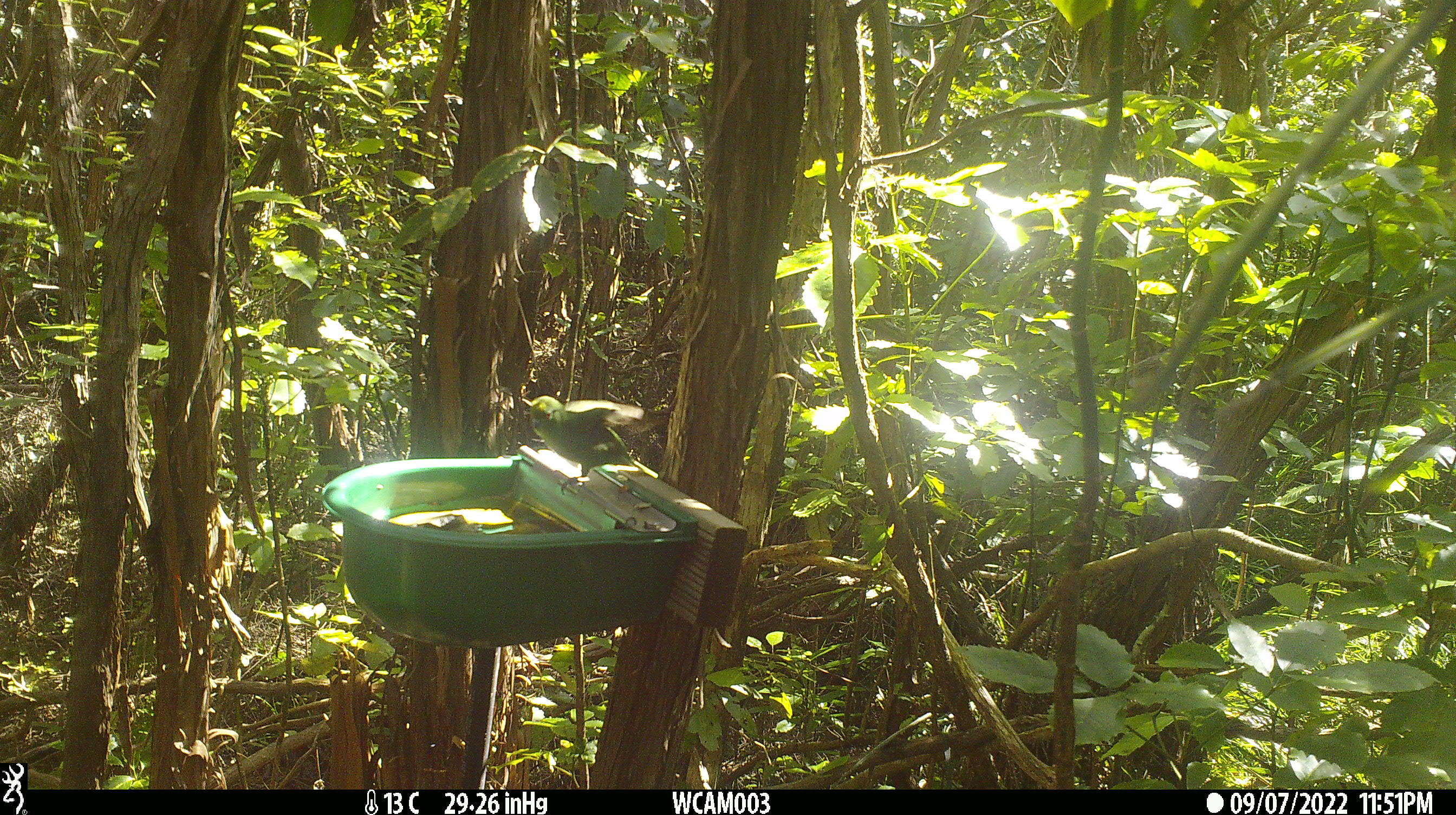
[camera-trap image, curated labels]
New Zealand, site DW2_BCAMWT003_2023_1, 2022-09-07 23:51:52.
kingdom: Animalia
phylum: Chordata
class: Aves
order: Psittaciformes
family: Psittaculidae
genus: Cyanoramphus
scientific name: Cyanoramphus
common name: parakeet